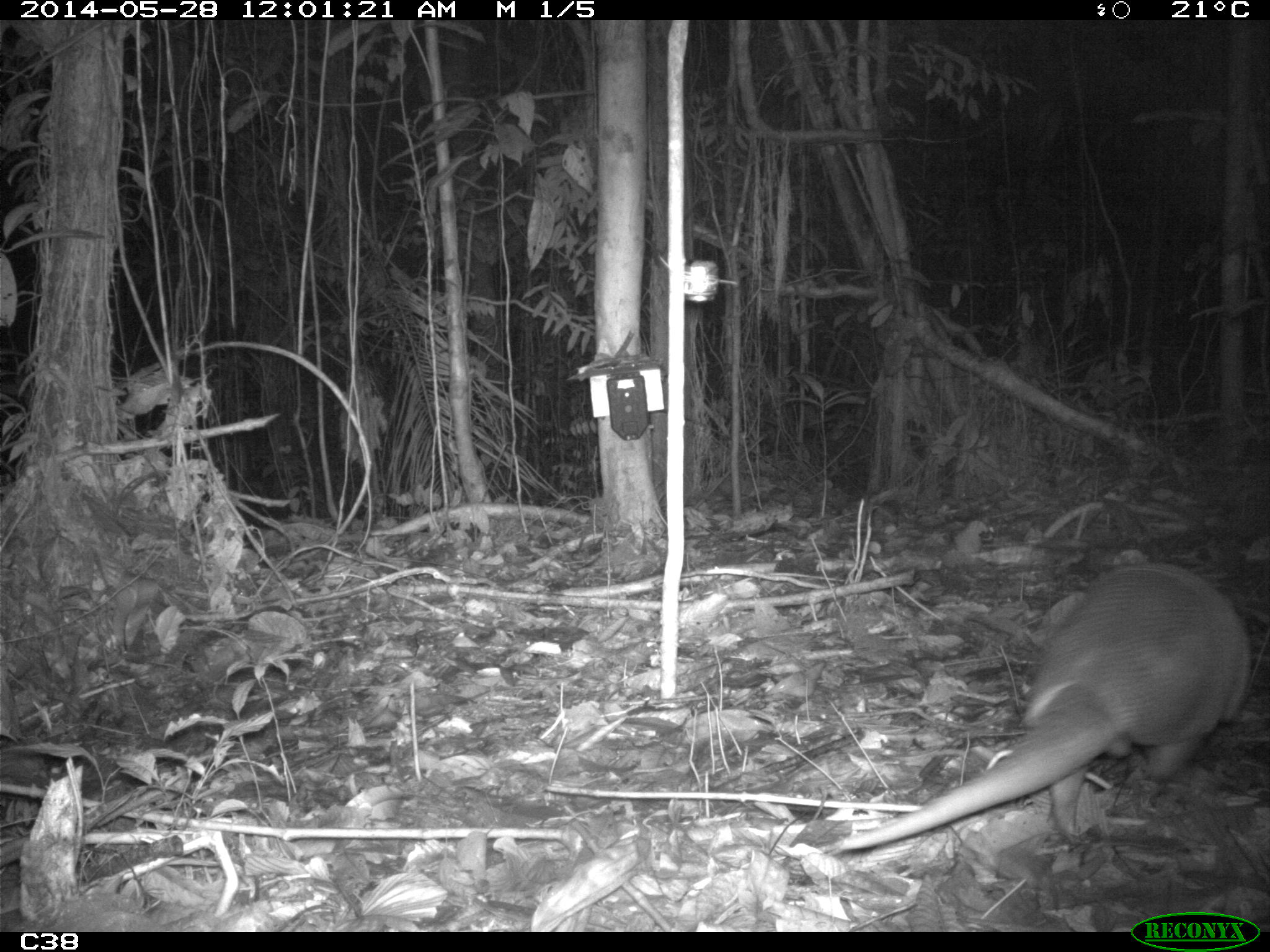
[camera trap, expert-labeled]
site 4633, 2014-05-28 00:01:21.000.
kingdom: Animalia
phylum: Chordata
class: Mammalia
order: Cingulata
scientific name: Cingulata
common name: armadillo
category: unknown armadillo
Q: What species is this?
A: Unknown armadillo (armadillo) (Cingulata).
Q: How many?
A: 1.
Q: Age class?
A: Adult.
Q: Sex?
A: Male.